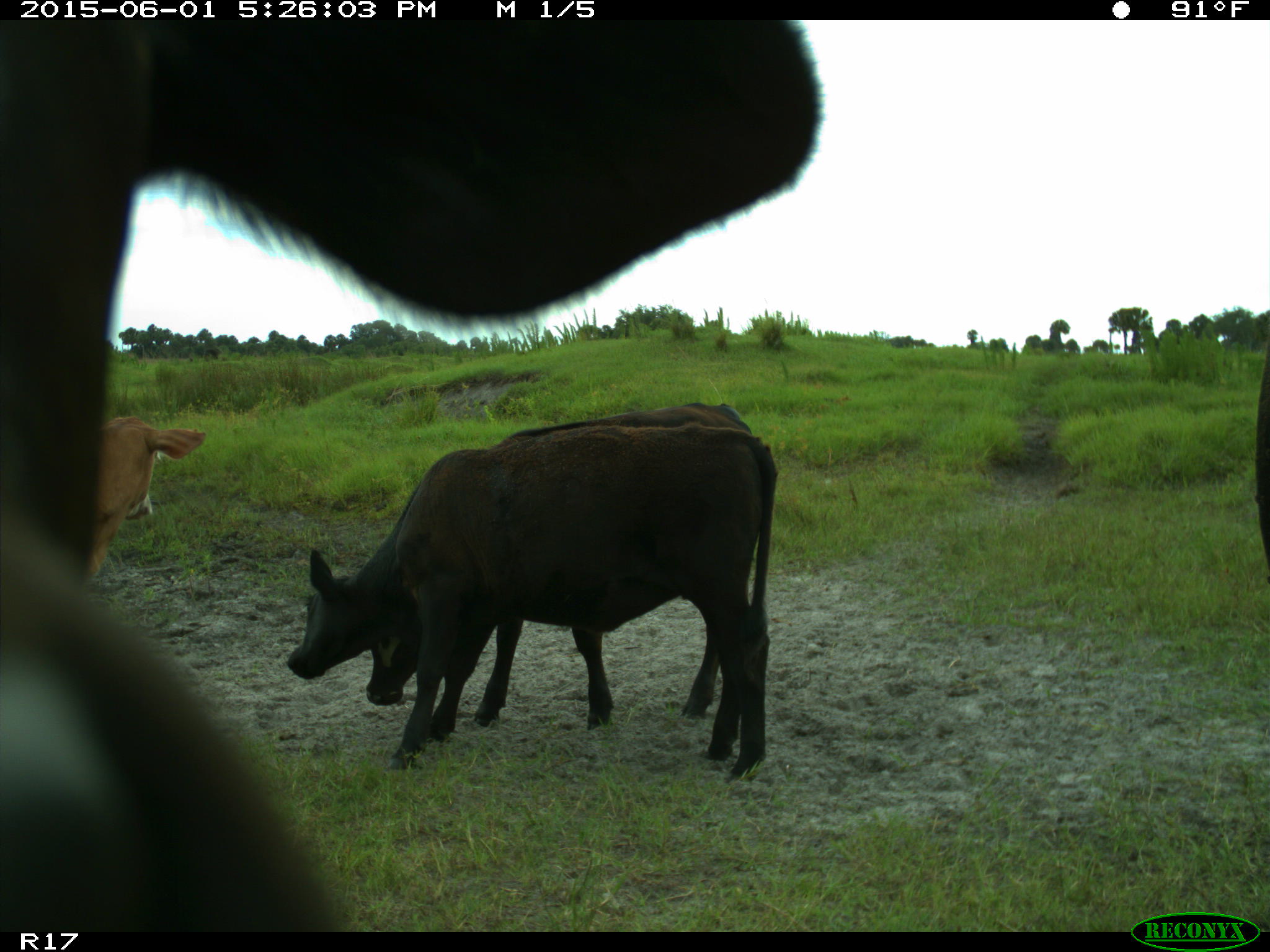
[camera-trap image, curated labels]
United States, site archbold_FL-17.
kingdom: Animalia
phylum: Chordata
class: Mammalia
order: Artiodactyla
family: Bovidae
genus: Bos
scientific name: Bos taurus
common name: domestic cow